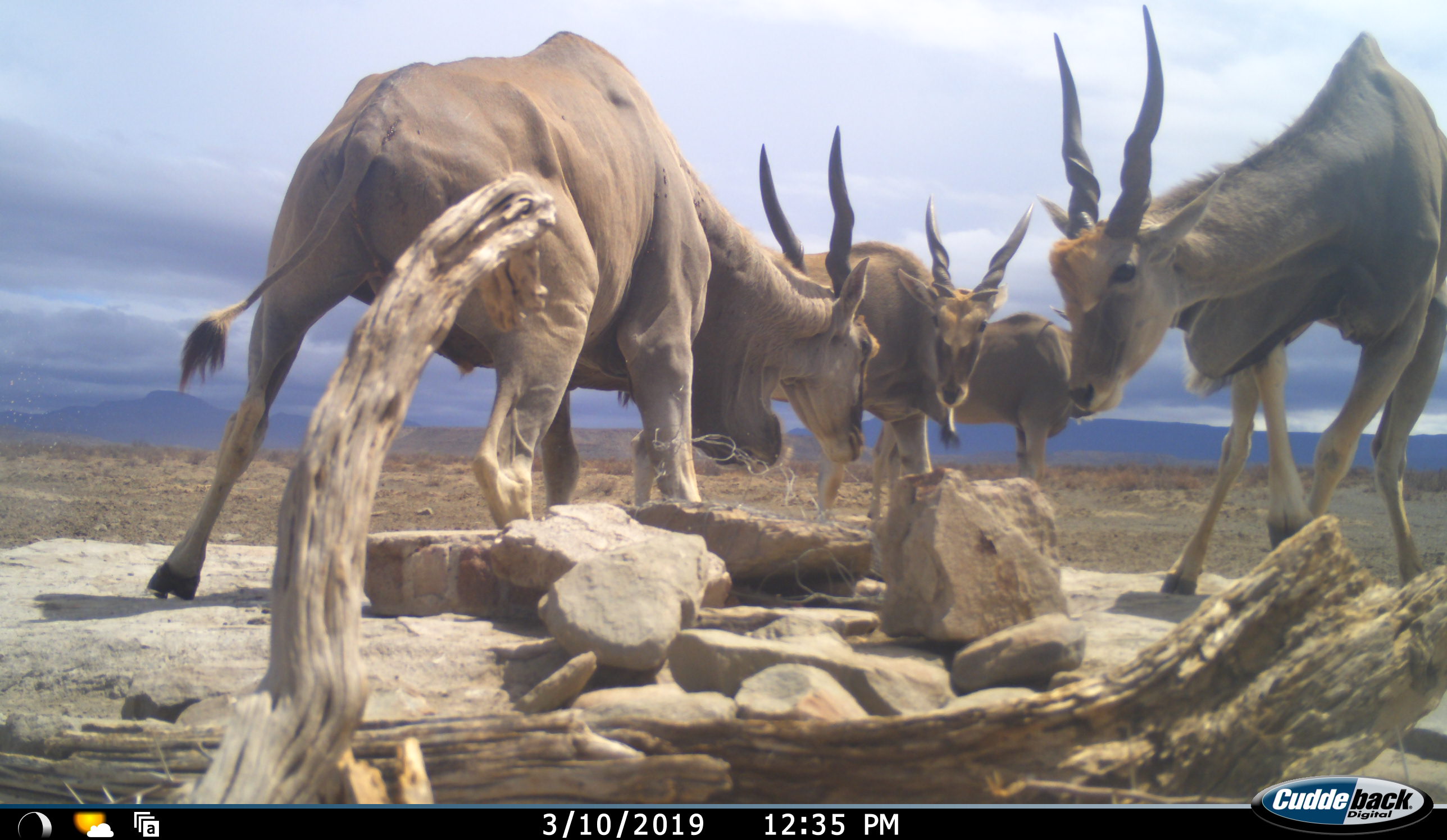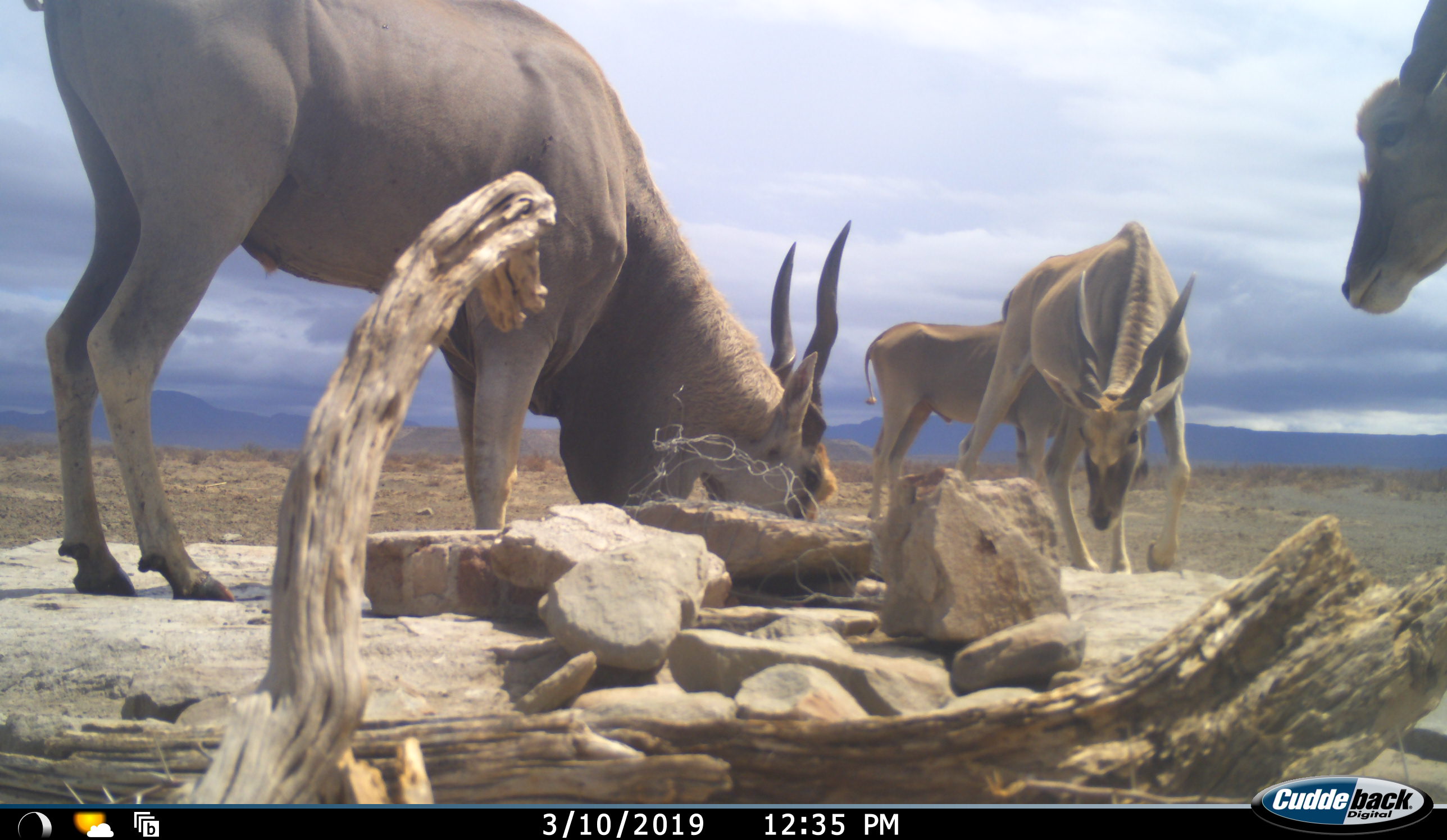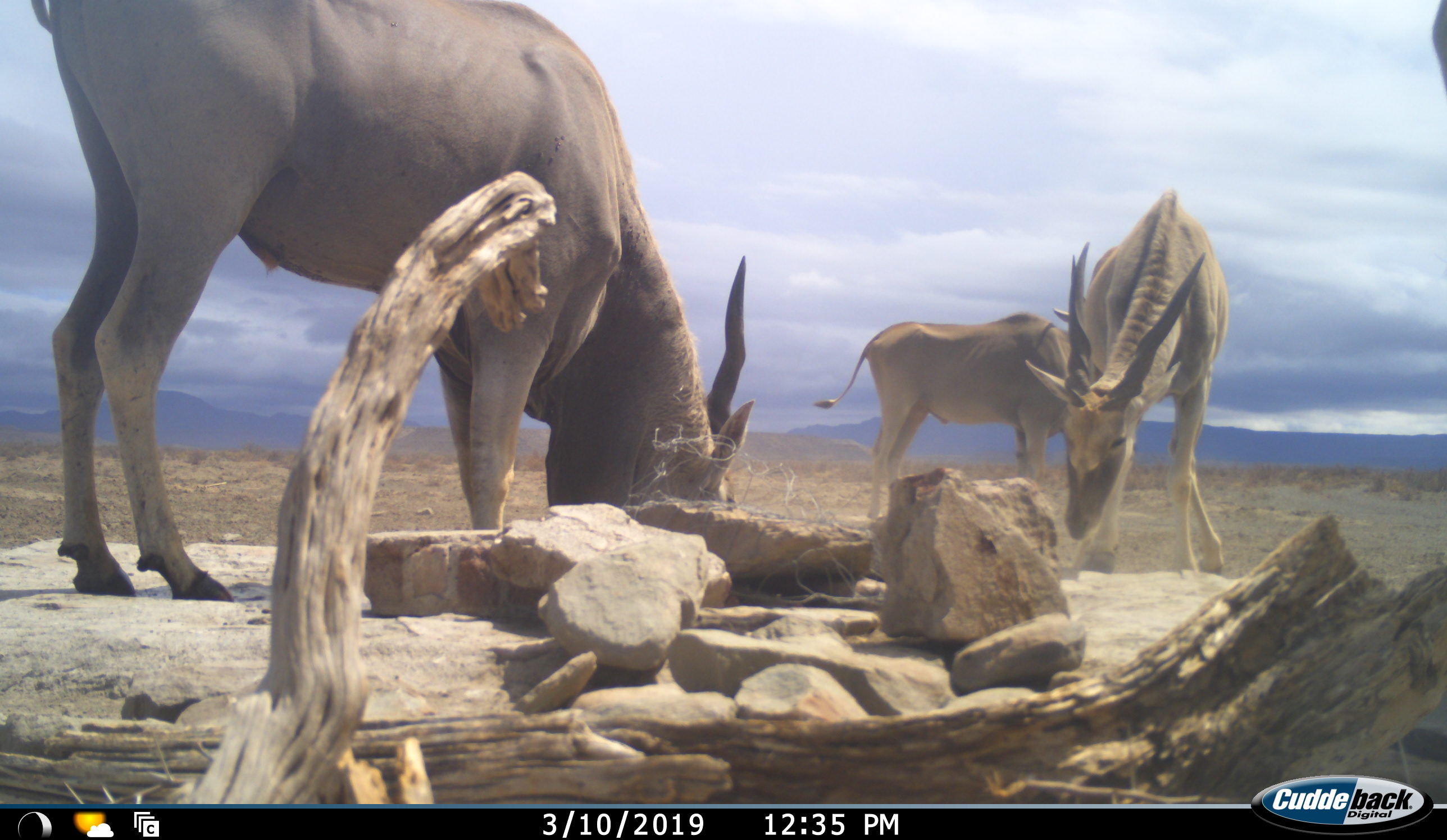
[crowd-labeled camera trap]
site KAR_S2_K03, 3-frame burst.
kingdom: Animalia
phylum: Chordata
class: Mammalia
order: Artiodactyla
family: Bovidae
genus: Tragelaphus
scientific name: Tragelaphus oryx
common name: eland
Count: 4.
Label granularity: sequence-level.